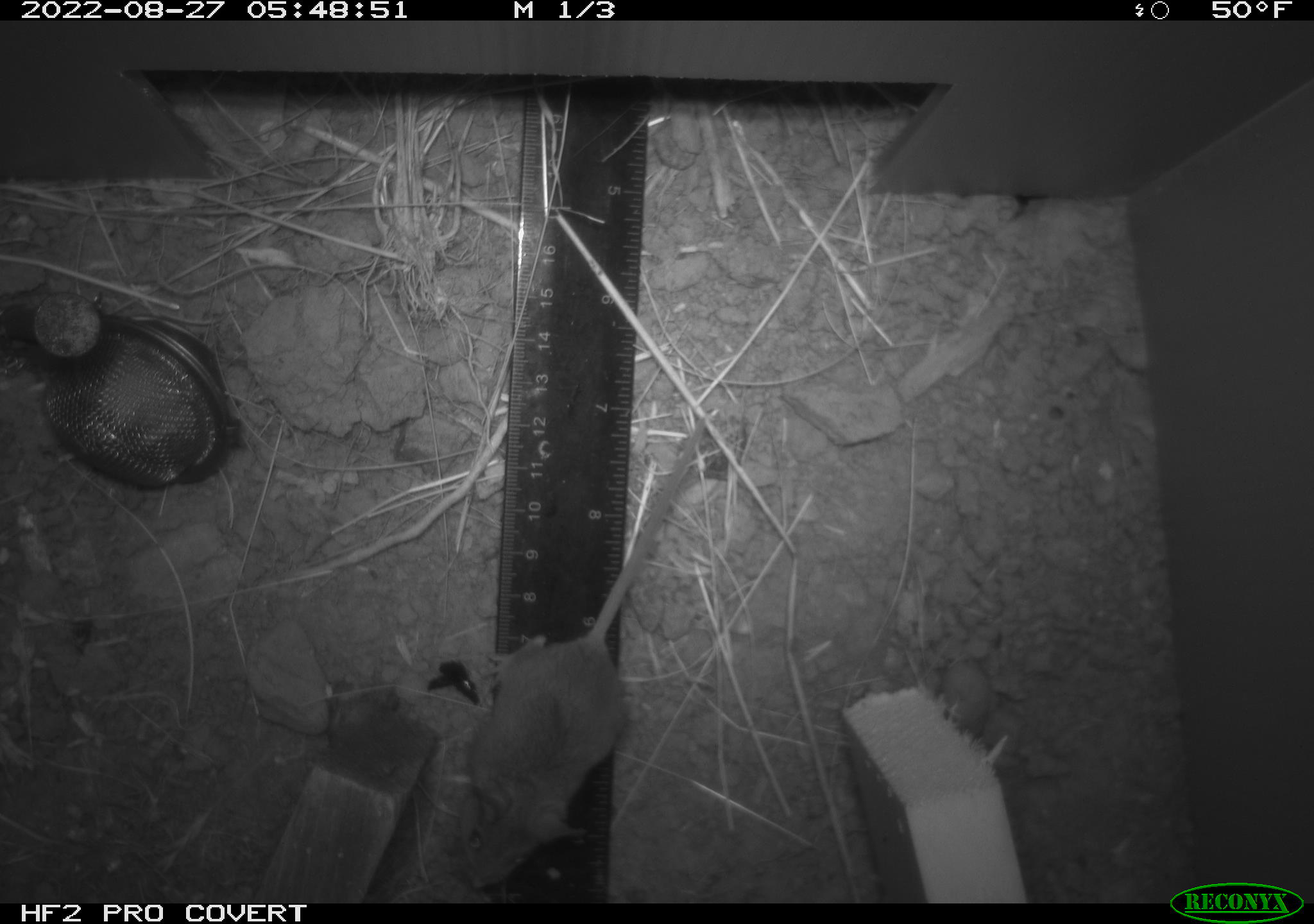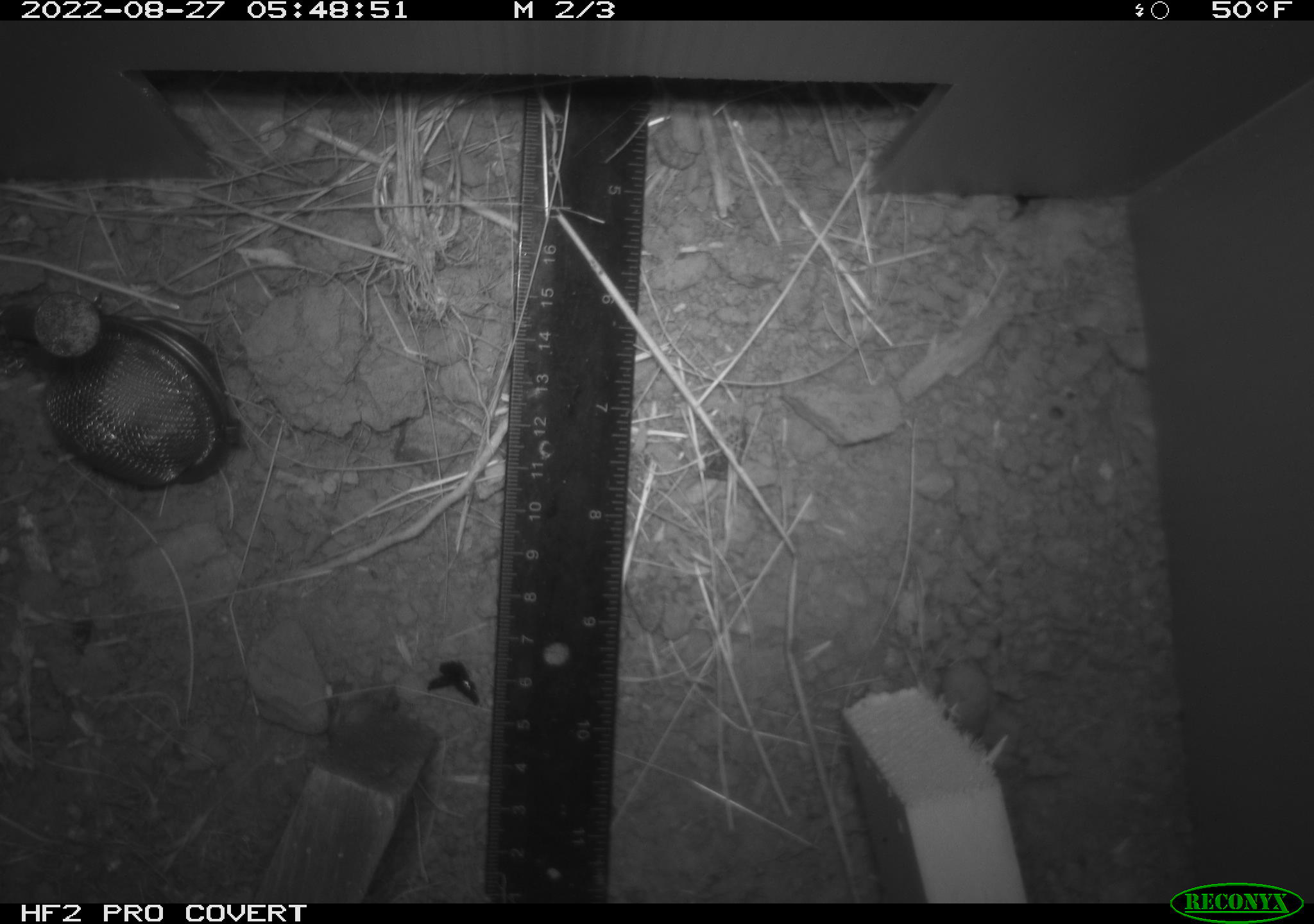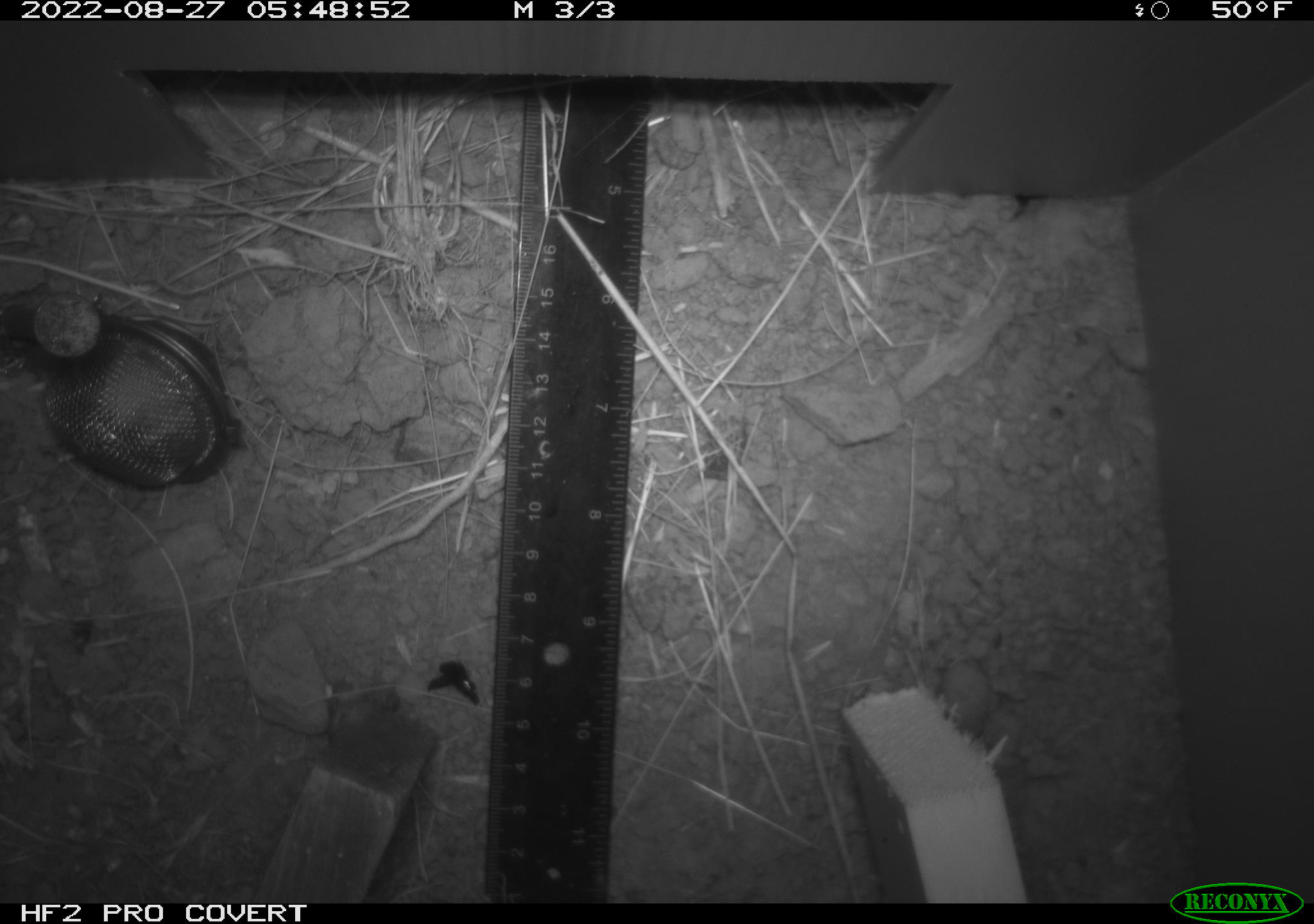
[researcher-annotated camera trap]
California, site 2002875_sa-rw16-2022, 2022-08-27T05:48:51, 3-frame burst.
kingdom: Animalia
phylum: Chordata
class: Mammalia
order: Rodentia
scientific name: Rodentia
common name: rodent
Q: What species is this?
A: Rodent (Rodentia).